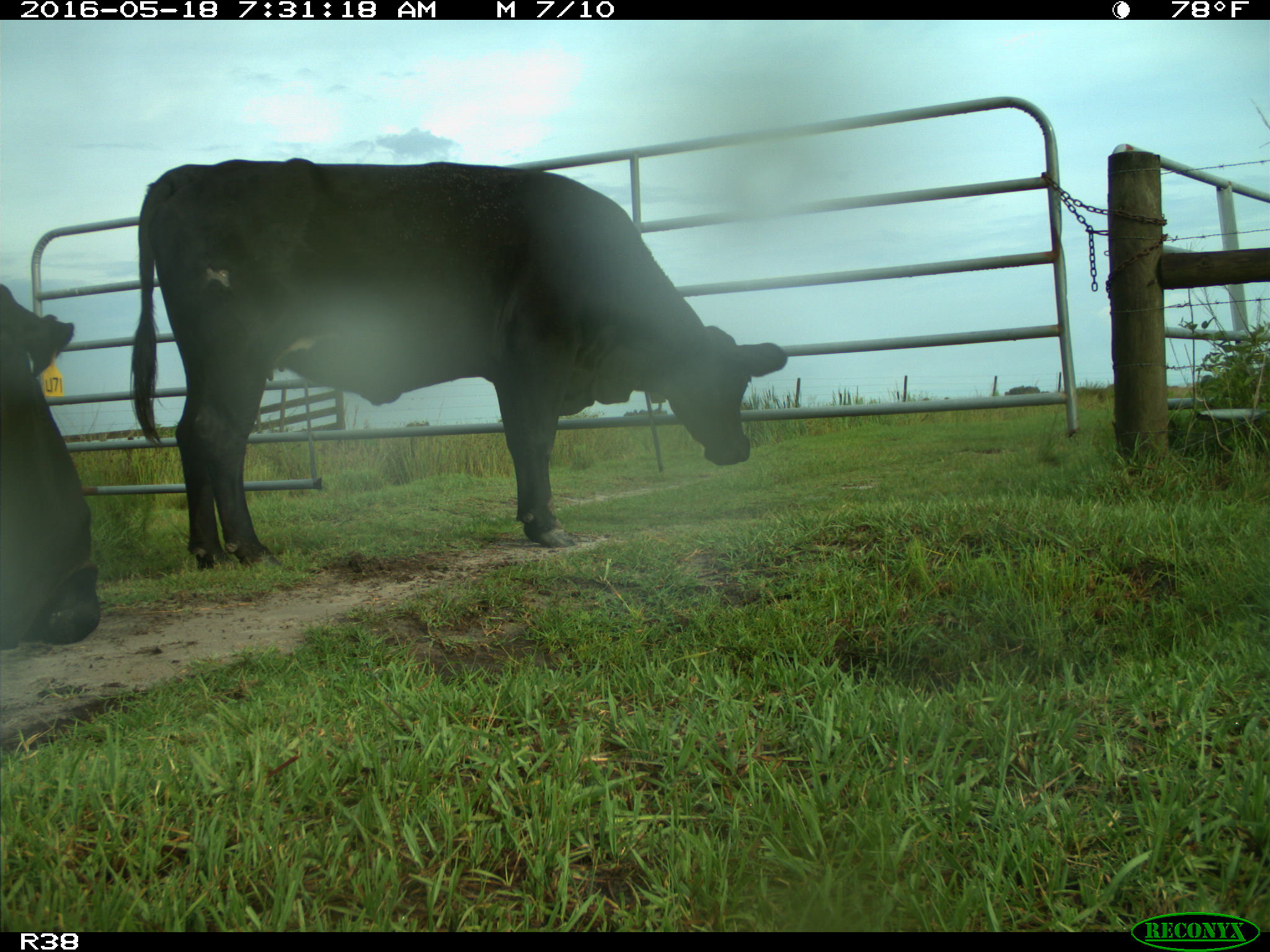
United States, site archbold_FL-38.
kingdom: Animalia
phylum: Chordata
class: Mammalia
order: Artiodactyla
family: Bovidae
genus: Bos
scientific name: Bos taurus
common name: domestic cow